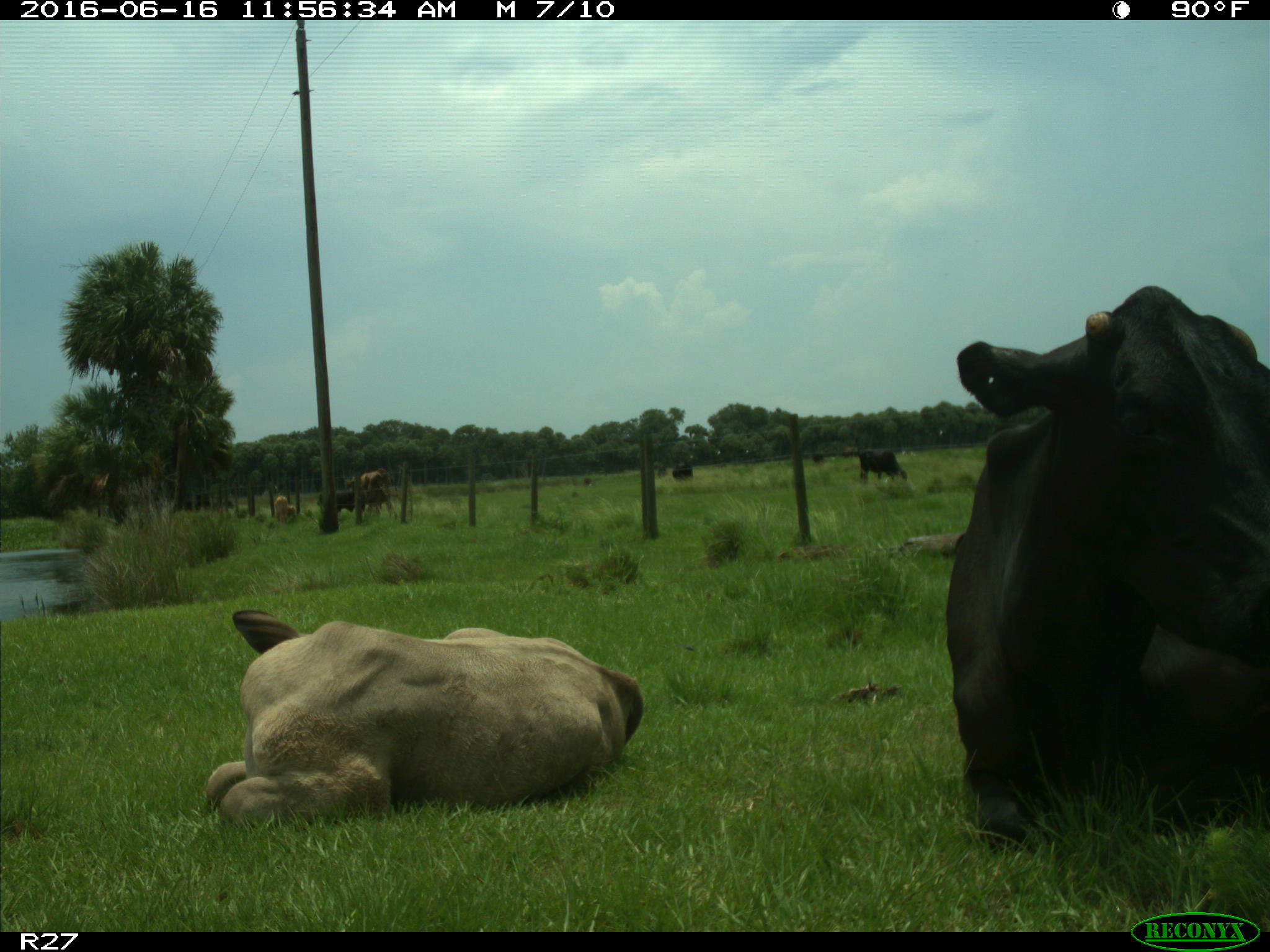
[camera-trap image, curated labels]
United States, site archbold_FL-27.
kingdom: Animalia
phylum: Chordata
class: Mammalia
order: Artiodactyla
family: Bovidae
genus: Bos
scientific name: Bos taurus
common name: domestic cow